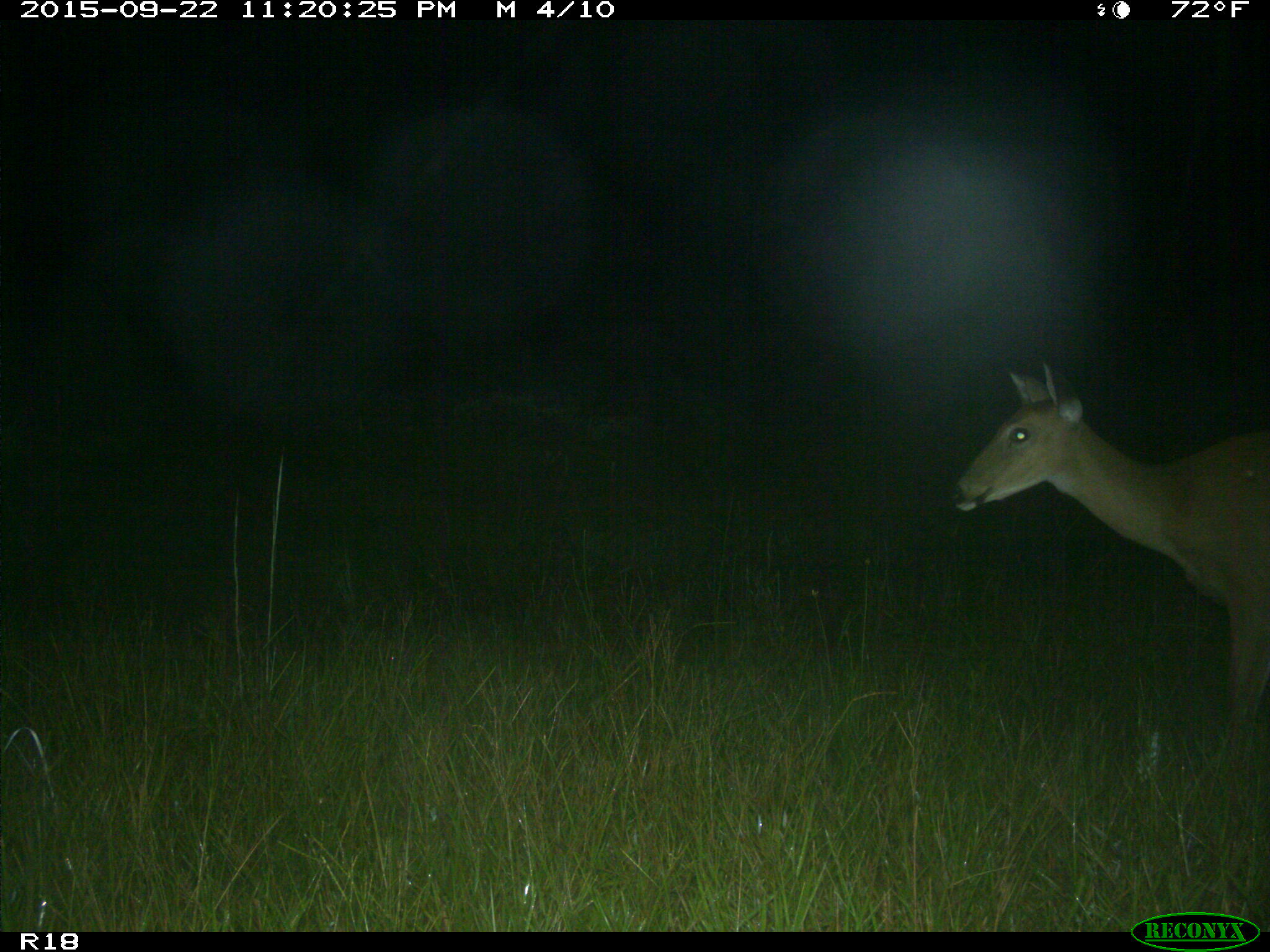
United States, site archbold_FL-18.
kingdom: Animalia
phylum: Chordata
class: Mammalia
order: Artiodactyla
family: Cervidae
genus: Odocoileus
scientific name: Odocoileus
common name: deer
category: unidentified deer